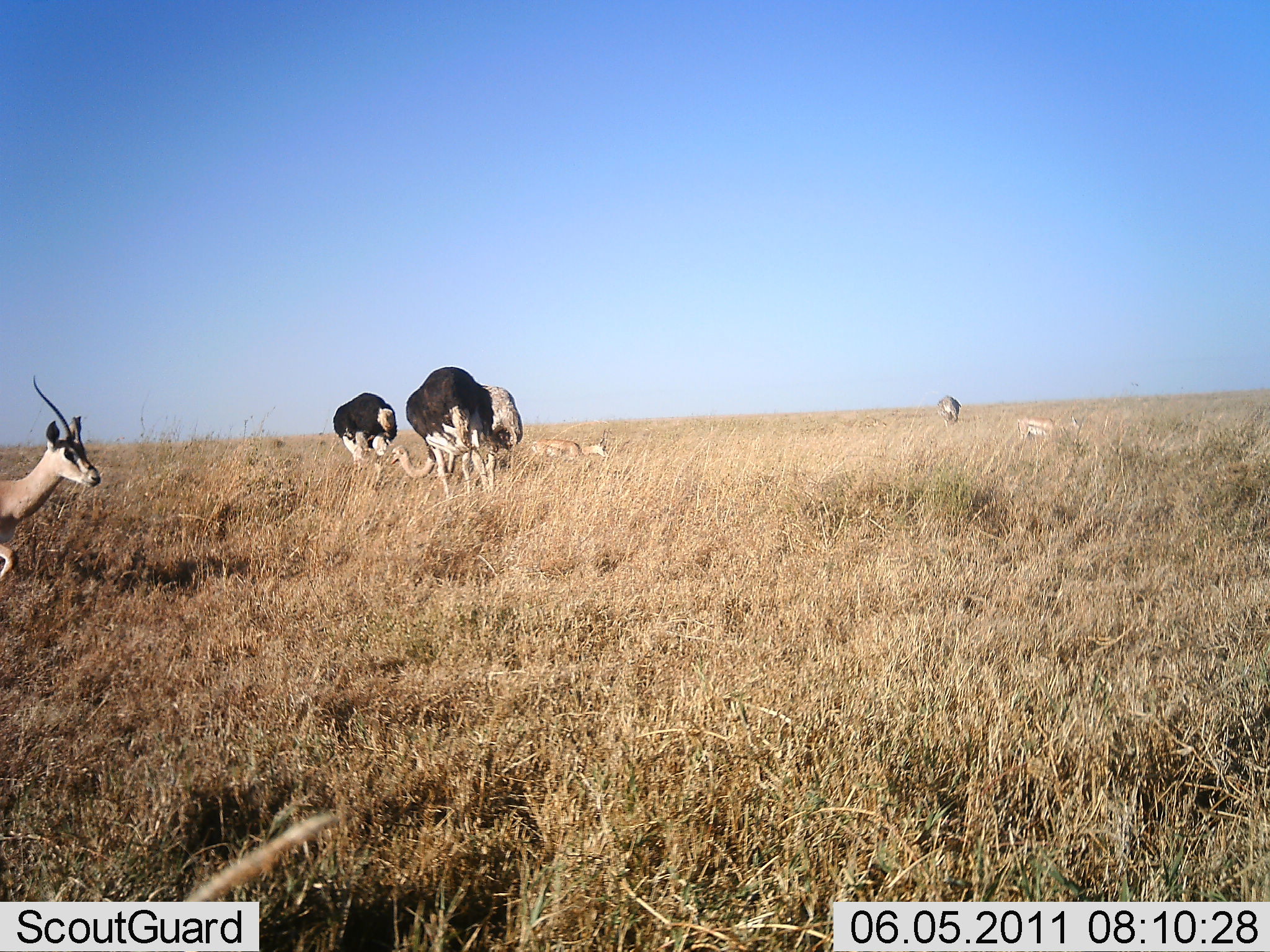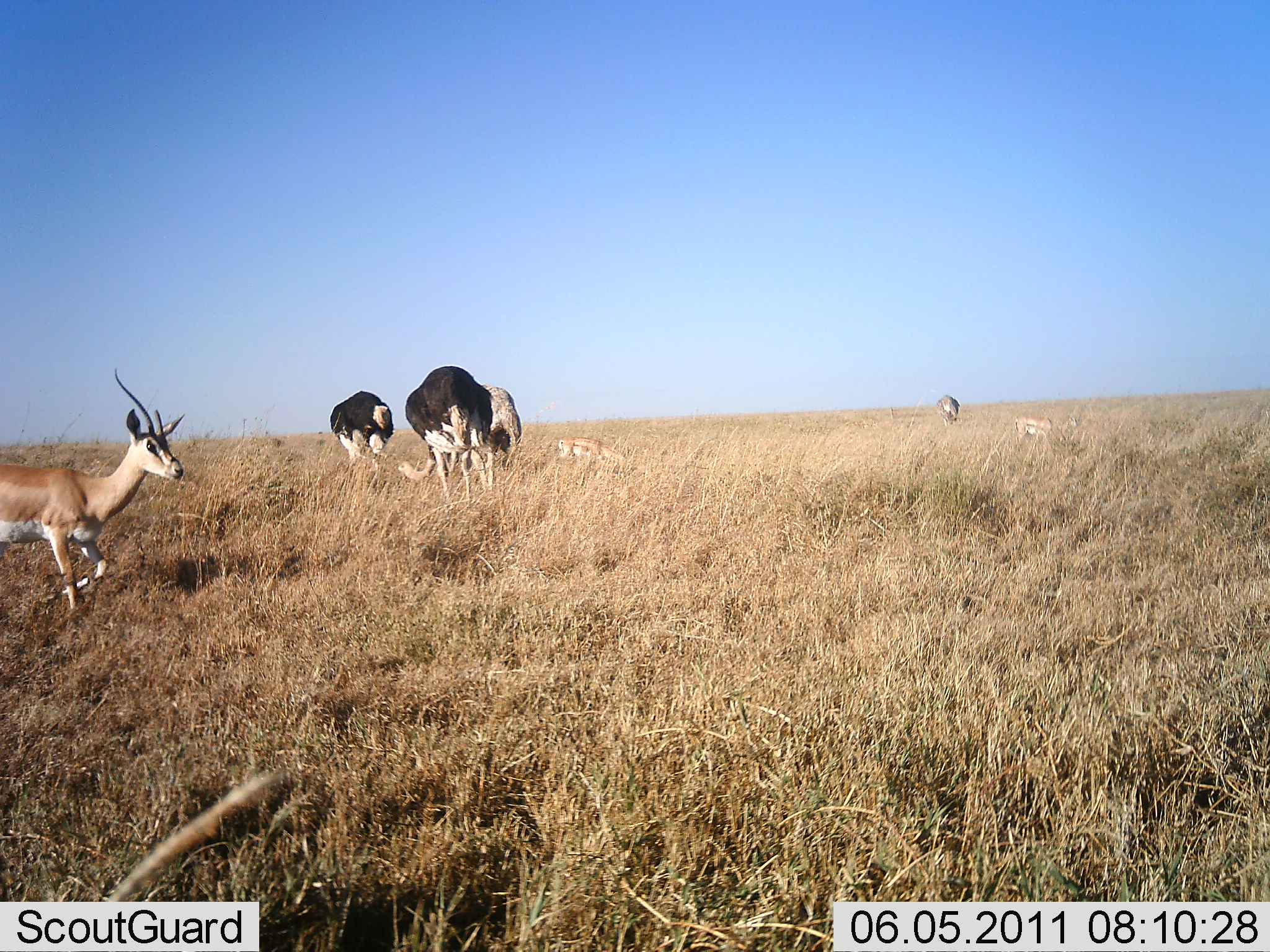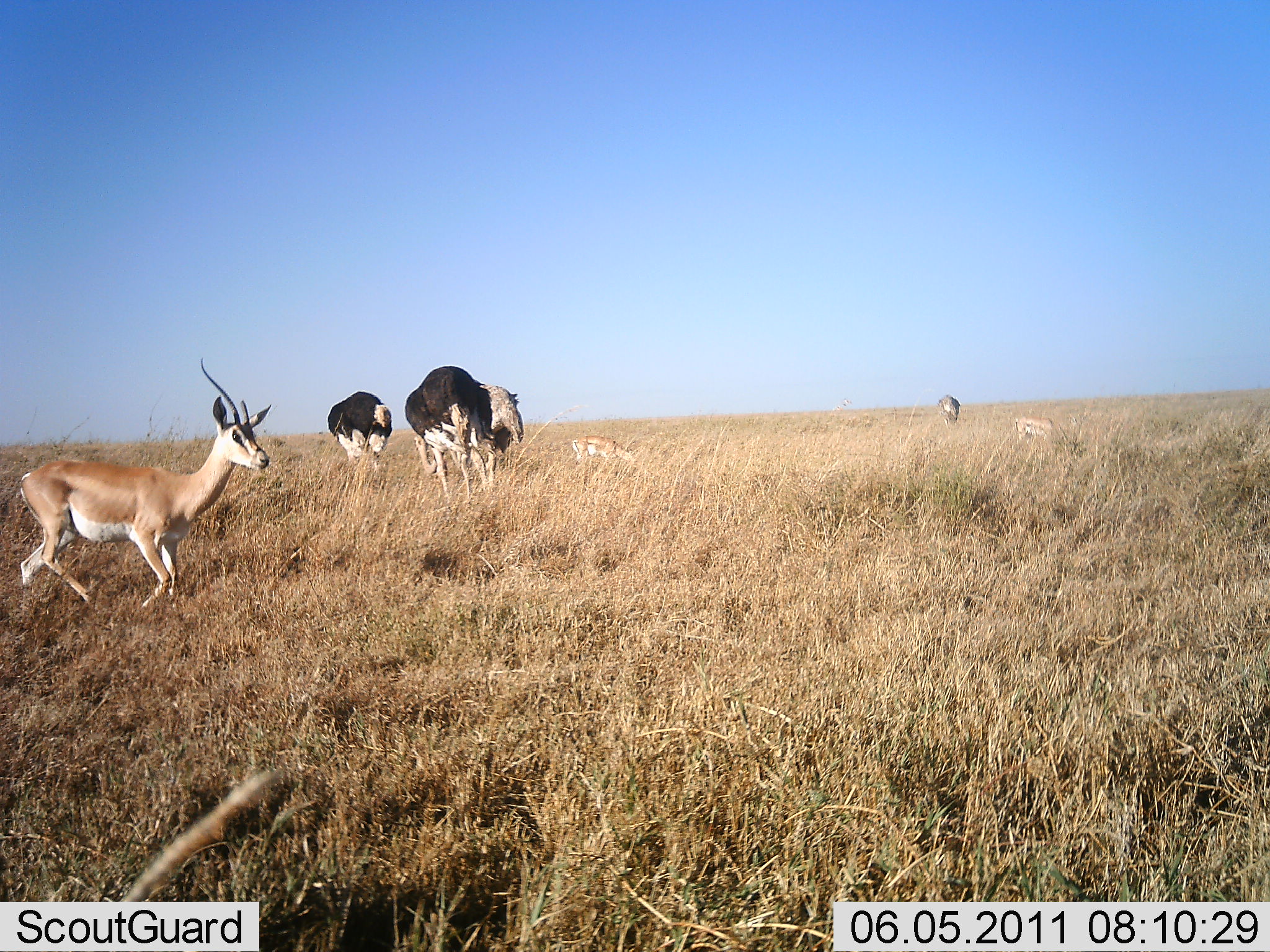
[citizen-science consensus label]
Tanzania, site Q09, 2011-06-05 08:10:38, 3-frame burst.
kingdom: Animalia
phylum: Chordata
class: Mammalia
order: Artiodactyla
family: Bovidae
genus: Nanger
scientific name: Nanger granti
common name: grant's gazelle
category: gazellegrants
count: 3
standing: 40%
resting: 0%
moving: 100%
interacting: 0%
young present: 0%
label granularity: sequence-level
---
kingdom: Animalia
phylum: Chordata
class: Aves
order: Struthioniformes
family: Struthionidae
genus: Struthio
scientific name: Struthio camelus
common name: ostrich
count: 3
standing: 58%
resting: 0%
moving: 17%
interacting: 0%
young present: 0%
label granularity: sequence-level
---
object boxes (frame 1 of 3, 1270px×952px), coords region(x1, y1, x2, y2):
animal: region(0, 373, 102, 585); region(391, 366, 492, 501); region(464, 383, 524, 494); region(332, 391, 399, 488); region(531, 428, 613, 465); region(1016, 415, 1082, 444); region(936, 396, 962, 431)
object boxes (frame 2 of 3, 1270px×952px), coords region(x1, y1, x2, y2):
animal: region(0, 368, 187, 619); region(397, 365, 498, 501); region(445, 383, 524, 494); region(328, 389, 395, 485); region(555, 435, 632, 473); region(1016, 415, 1082, 444); region(936, 396, 962, 431)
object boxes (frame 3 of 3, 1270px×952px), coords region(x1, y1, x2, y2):
animal: region(20, 355, 273, 615); region(404, 363, 499, 501); region(445, 383, 524, 494); region(326, 389, 393, 474); region(569, 434, 642, 472); region(1014, 414, 1080, 443); region(936, 395, 961, 430)